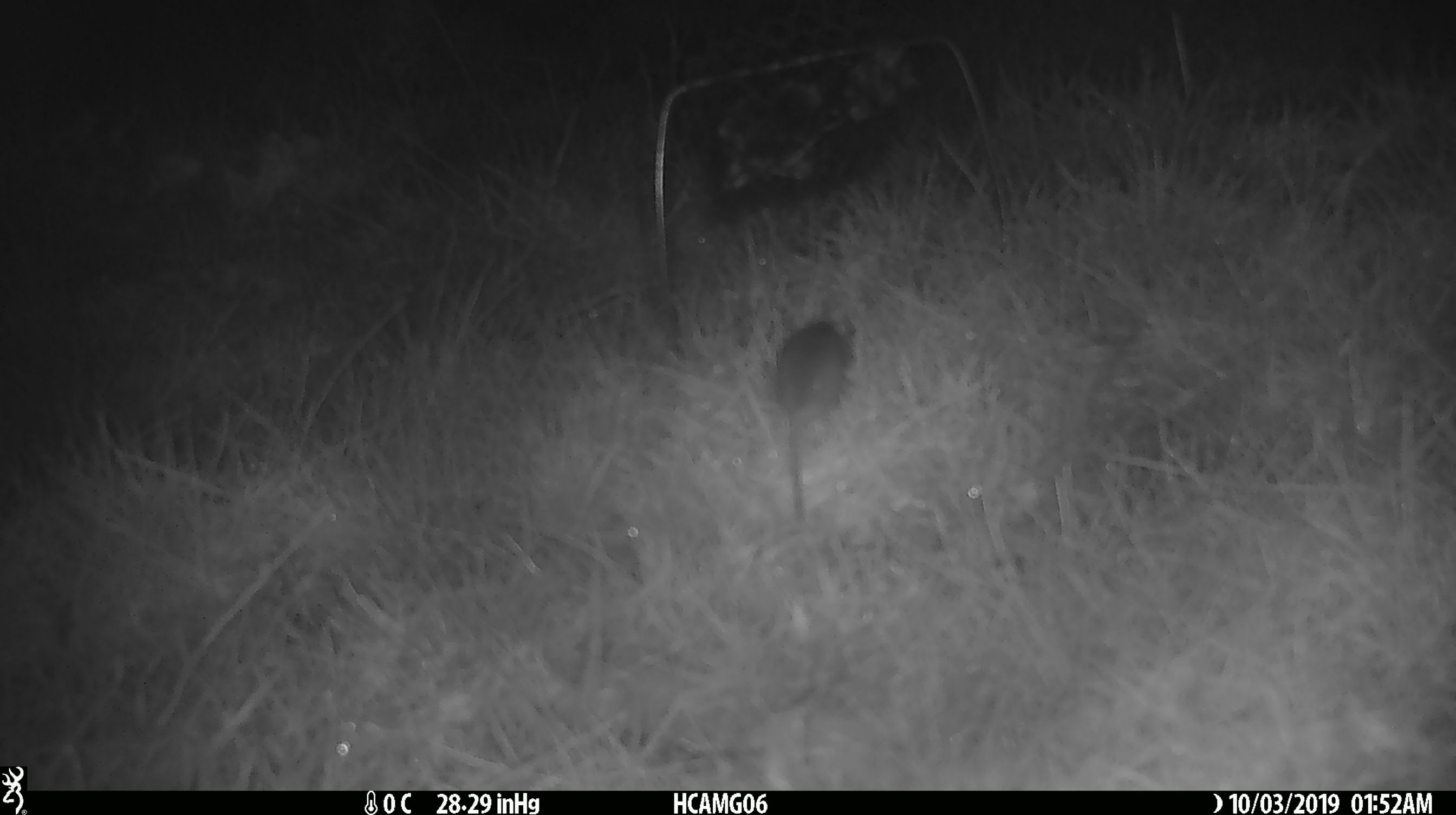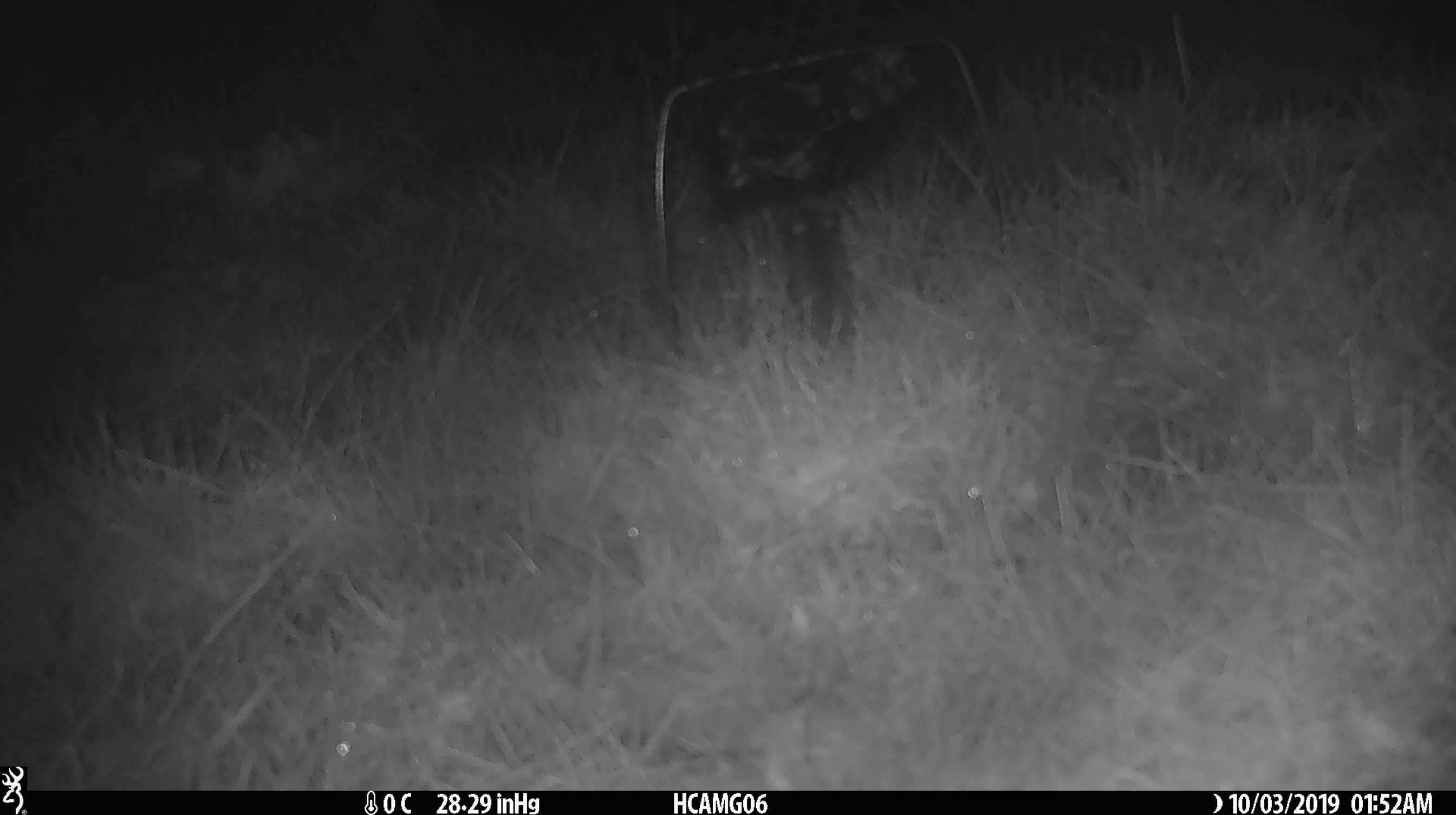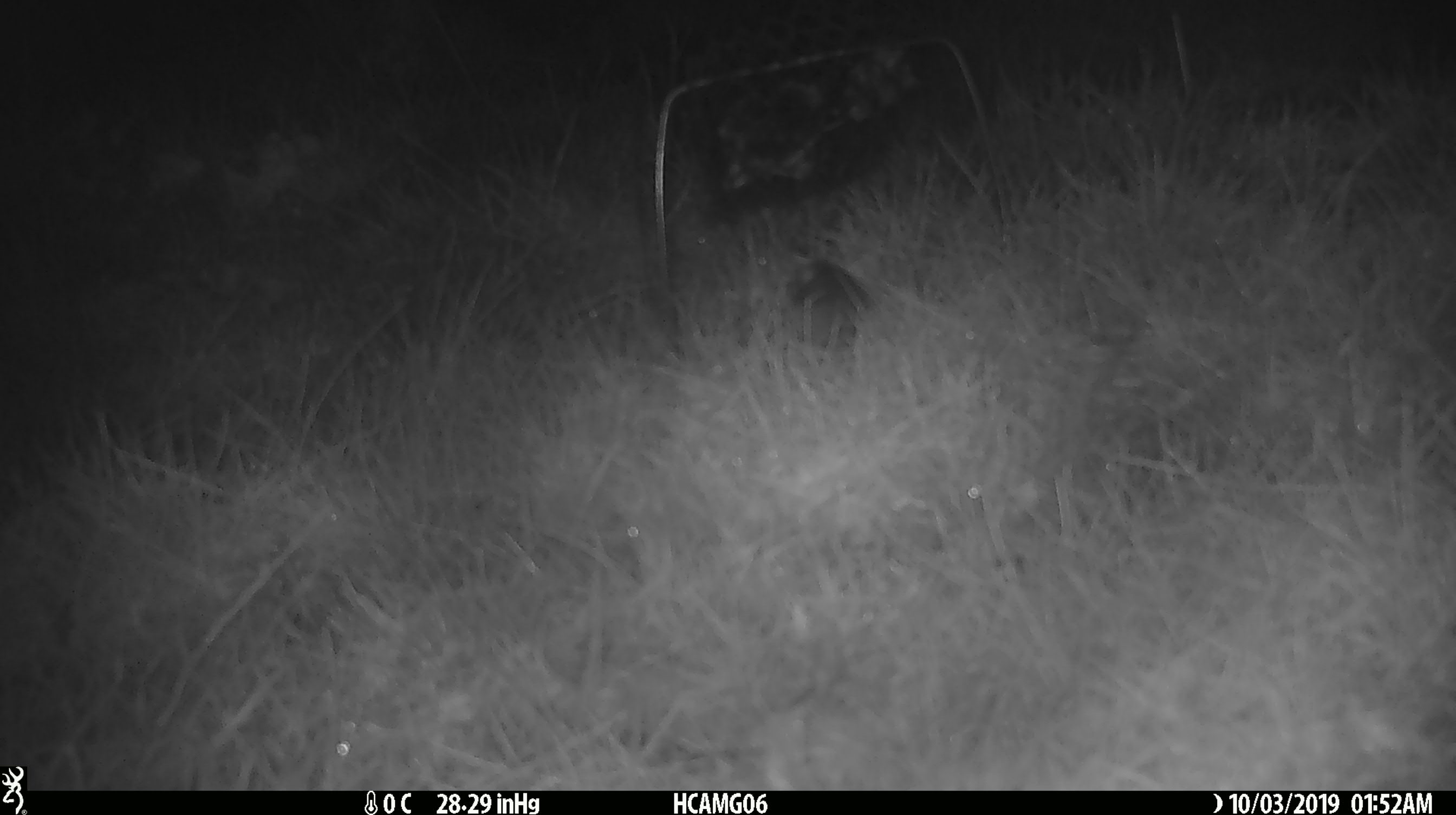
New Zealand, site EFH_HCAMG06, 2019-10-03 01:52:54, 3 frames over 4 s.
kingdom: Animalia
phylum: Chordata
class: Mammalia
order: Rodentia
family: Muridae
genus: Mus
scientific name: Mus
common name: mouse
Mouse (Mus).